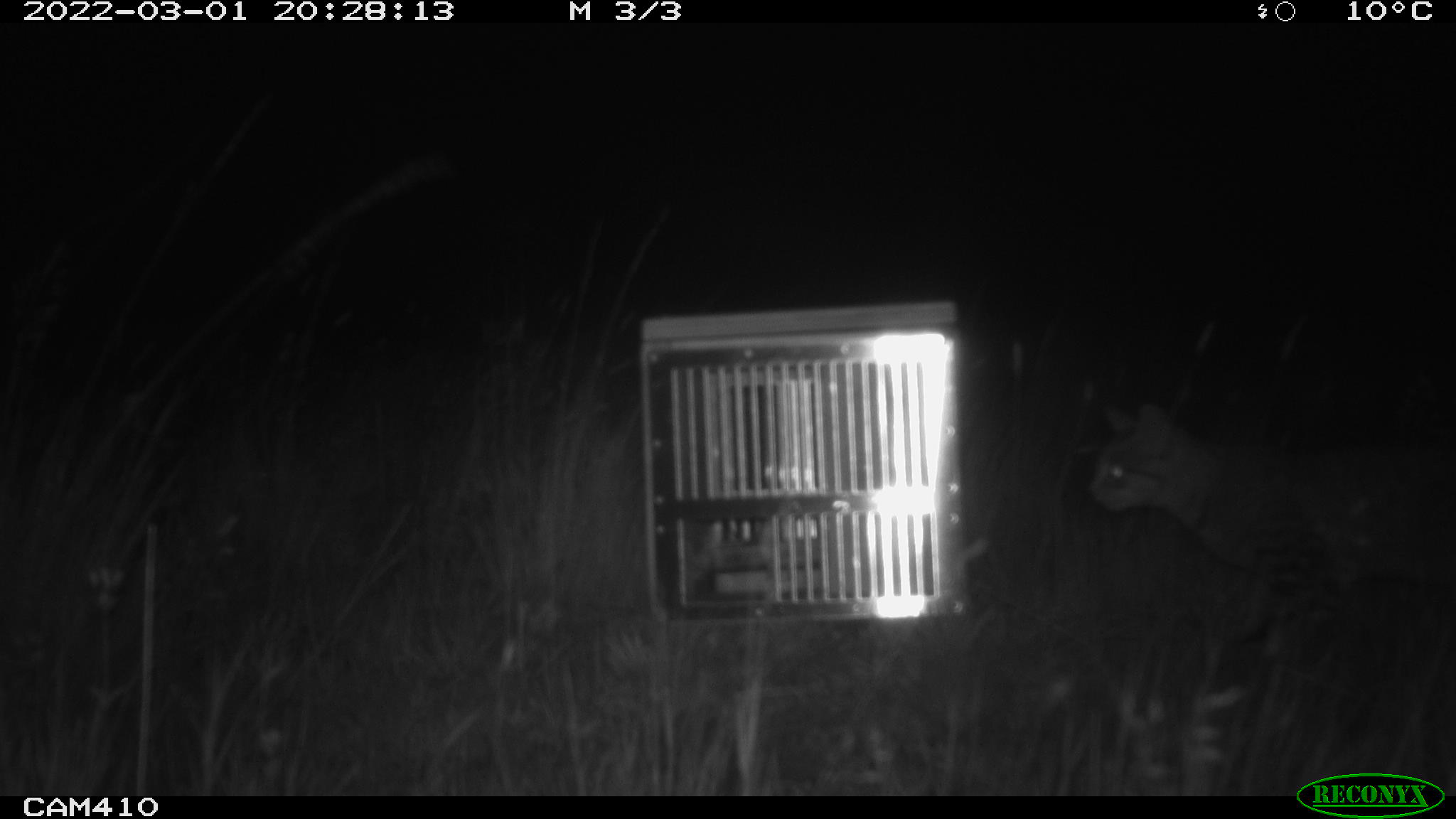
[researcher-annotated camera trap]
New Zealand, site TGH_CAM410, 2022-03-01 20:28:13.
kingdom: Animalia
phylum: Chordata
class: Mammalia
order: Carnivora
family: Felidae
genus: Felis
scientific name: Felis catus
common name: domestic cat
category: cat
Cat (domestic cat) (Felis catus).